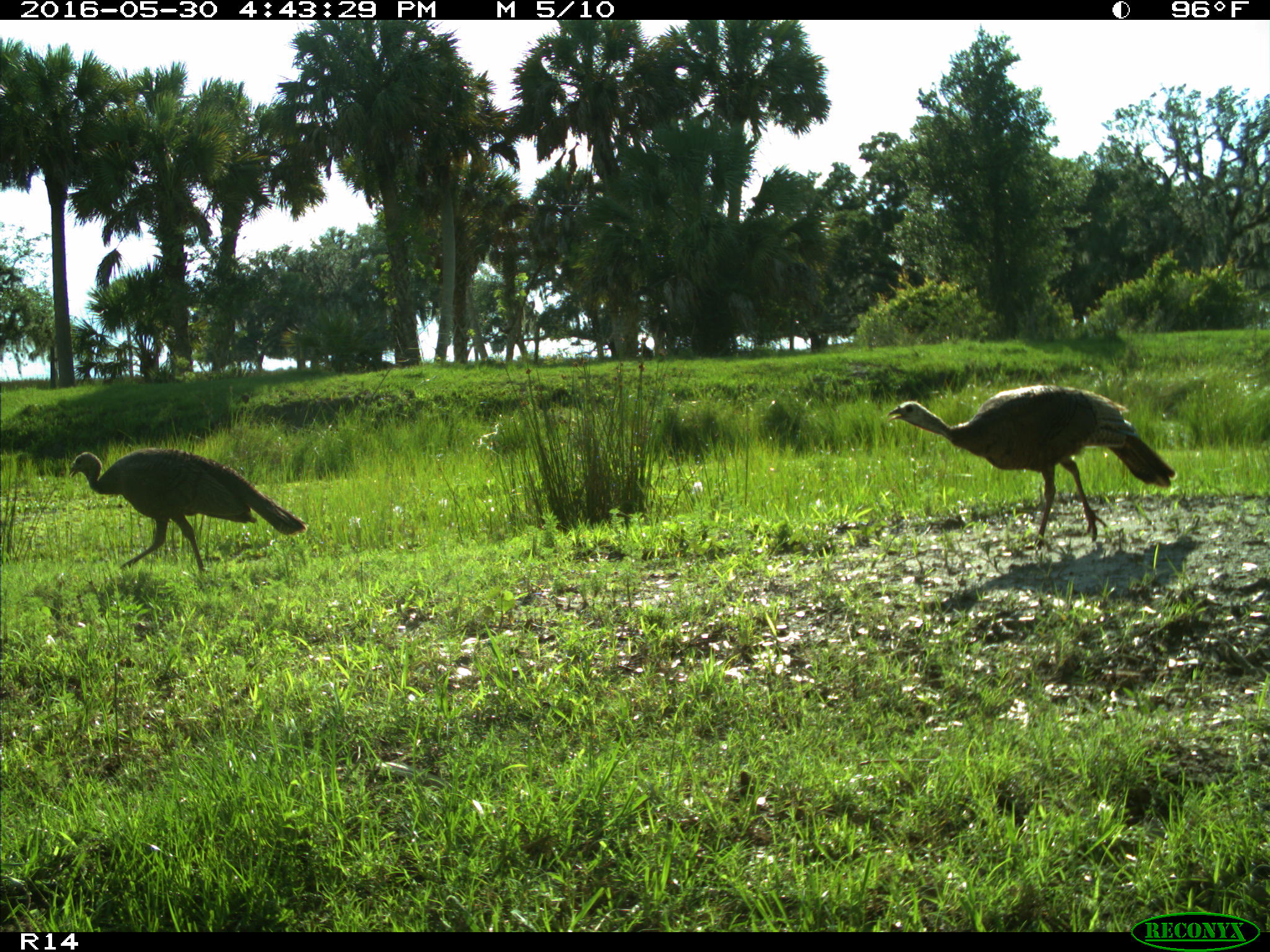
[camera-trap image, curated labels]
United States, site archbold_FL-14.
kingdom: Animalia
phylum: Chordata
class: Aves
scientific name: Aves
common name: birds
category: unidentified bird